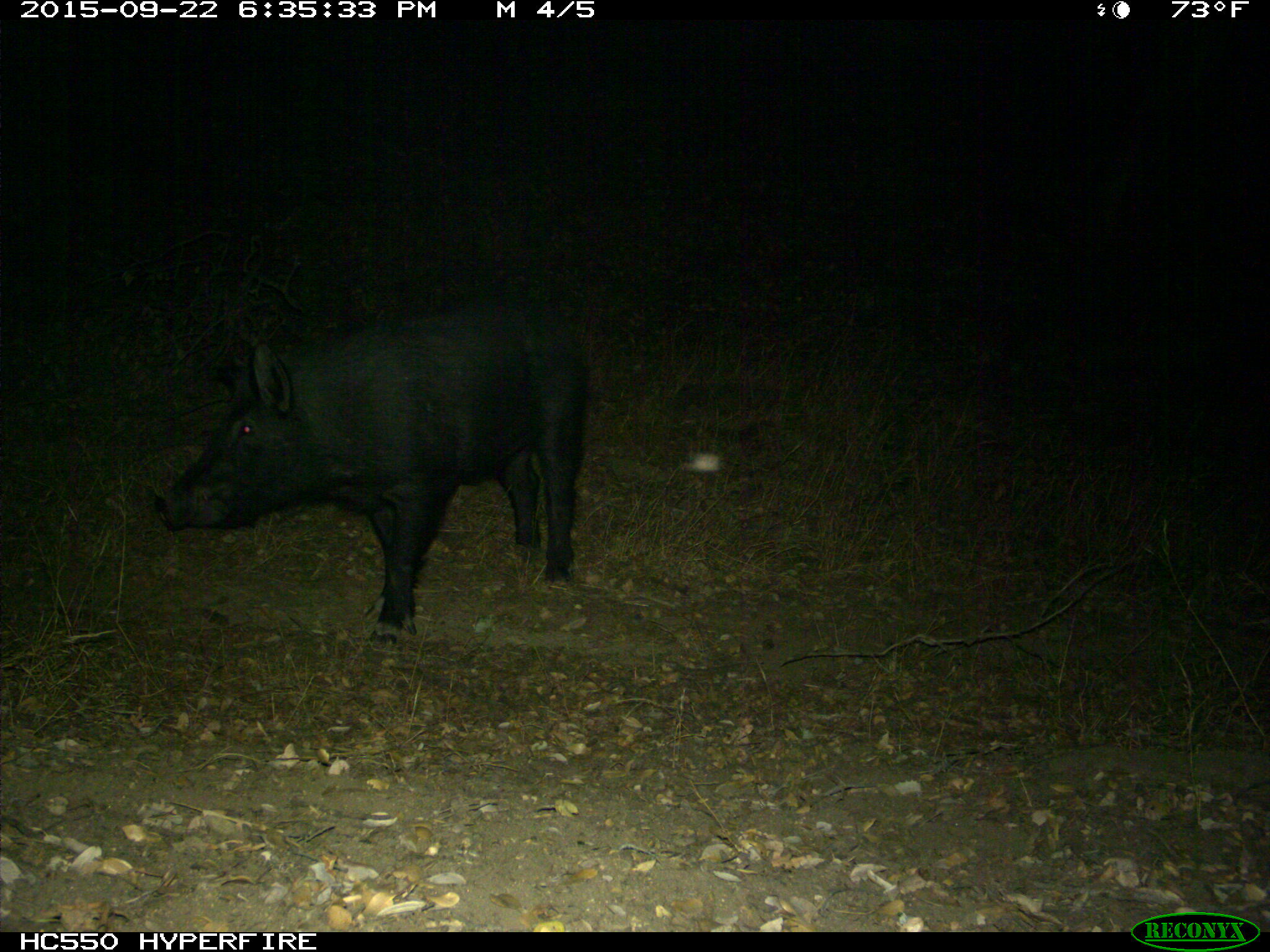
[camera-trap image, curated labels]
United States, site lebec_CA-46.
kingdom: Animalia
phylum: Chordata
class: Mammalia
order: Artiodactyla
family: Suidae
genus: Sus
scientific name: Sus scrofa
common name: wild boar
Sus scrofa (wild boar).